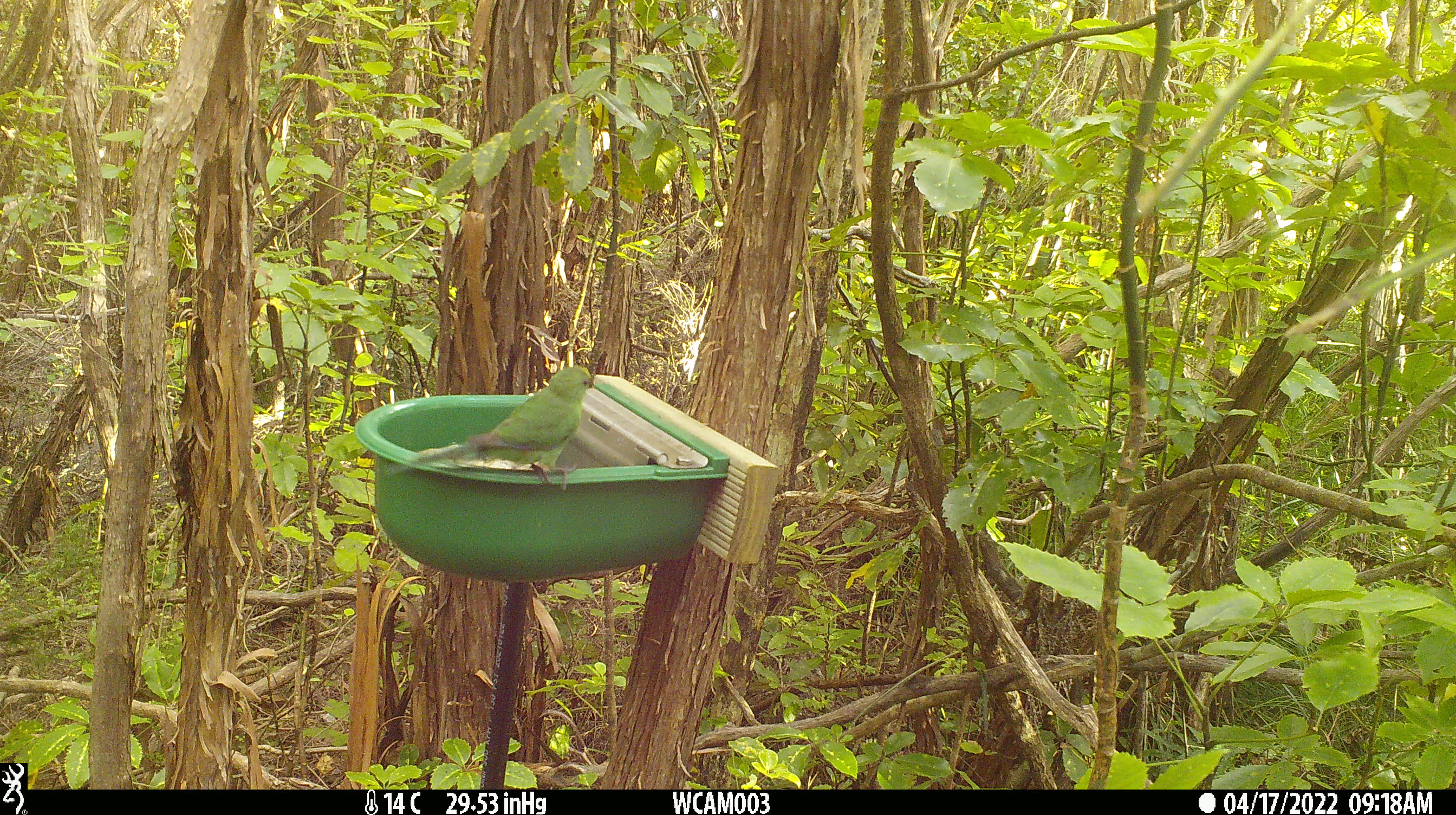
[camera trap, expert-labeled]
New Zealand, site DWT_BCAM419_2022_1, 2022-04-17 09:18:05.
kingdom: Animalia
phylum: Chordata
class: Aves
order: Psittaciformes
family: Psittaculidae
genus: Cyanoramphus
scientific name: Cyanoramphus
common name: parakeet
Parakeet (Cyanoramphus).